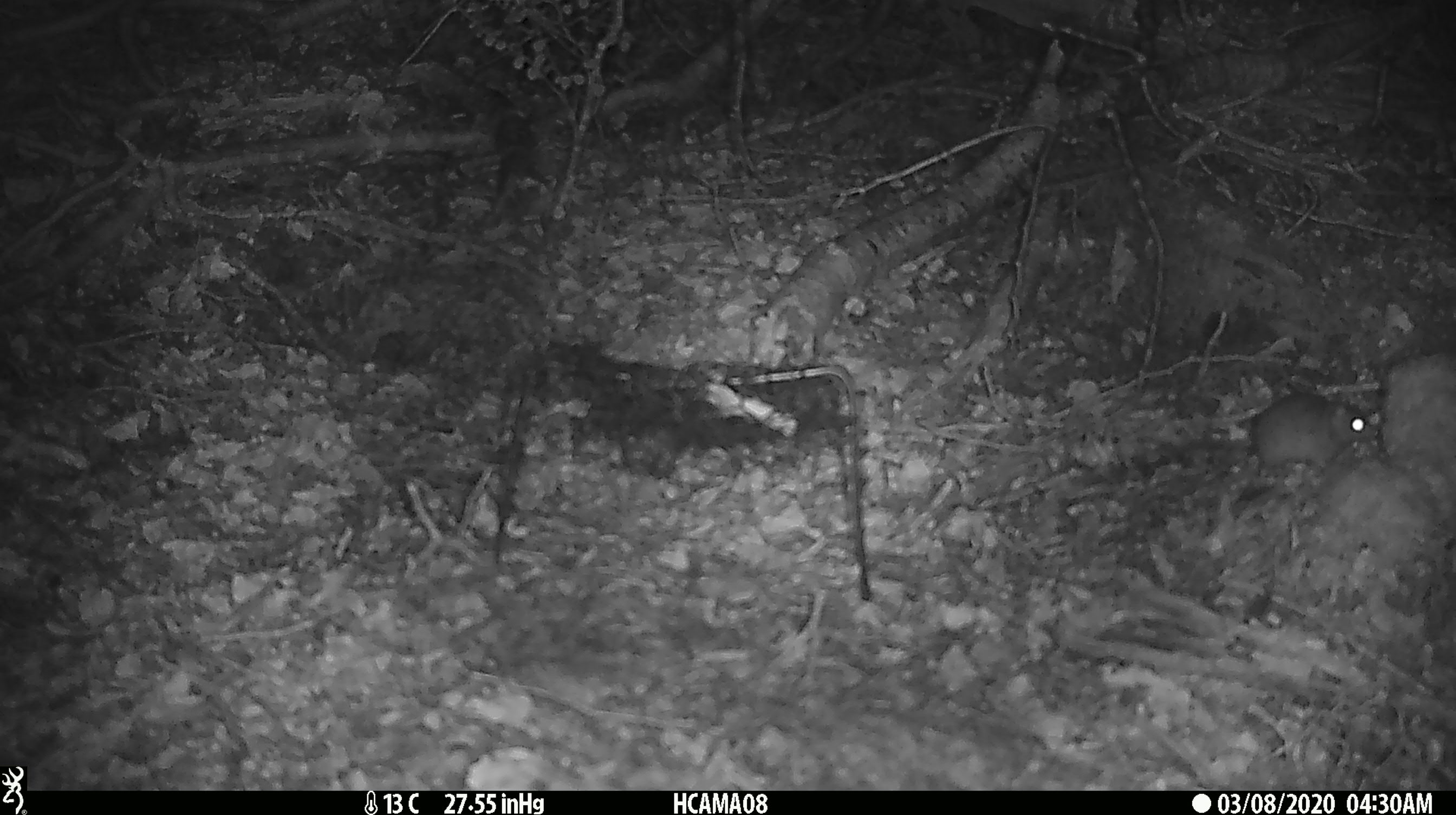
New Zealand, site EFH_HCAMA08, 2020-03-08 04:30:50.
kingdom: Animalia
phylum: Chordata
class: Mammalia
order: Rodentia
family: Muridae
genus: Mus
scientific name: Mus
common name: mouse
Mouse (Mus).